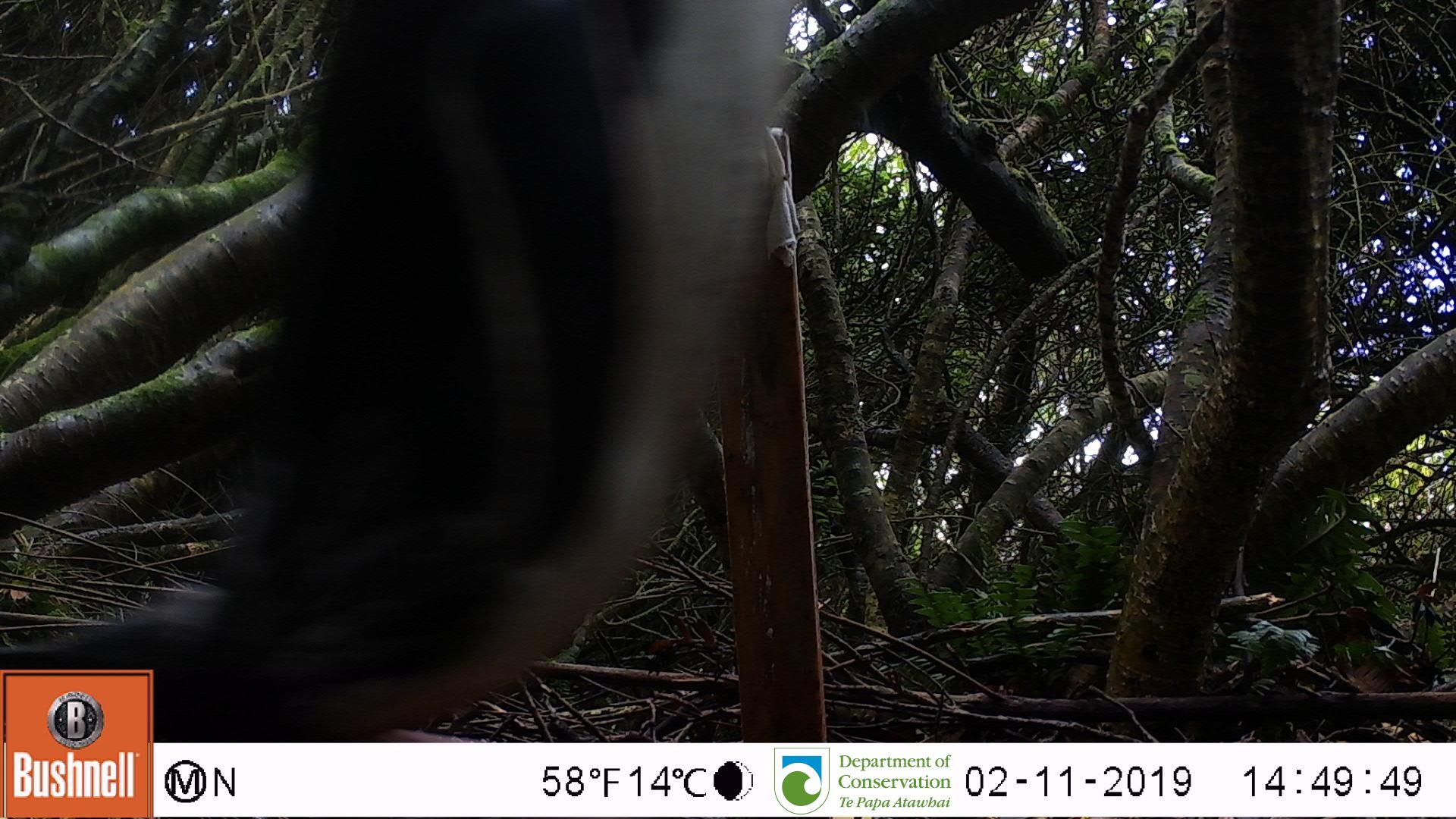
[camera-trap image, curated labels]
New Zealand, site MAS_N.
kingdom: Animalia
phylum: Chordata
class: Aves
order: Sphenisciformes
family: Spheniscidae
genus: Megadyptes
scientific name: Megadyptes antipodes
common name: yellow-eyed penguin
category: yellow eyed penguin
Yellow eyed penguin (yellow-eyed penguin) (Megadyptes antipodes).